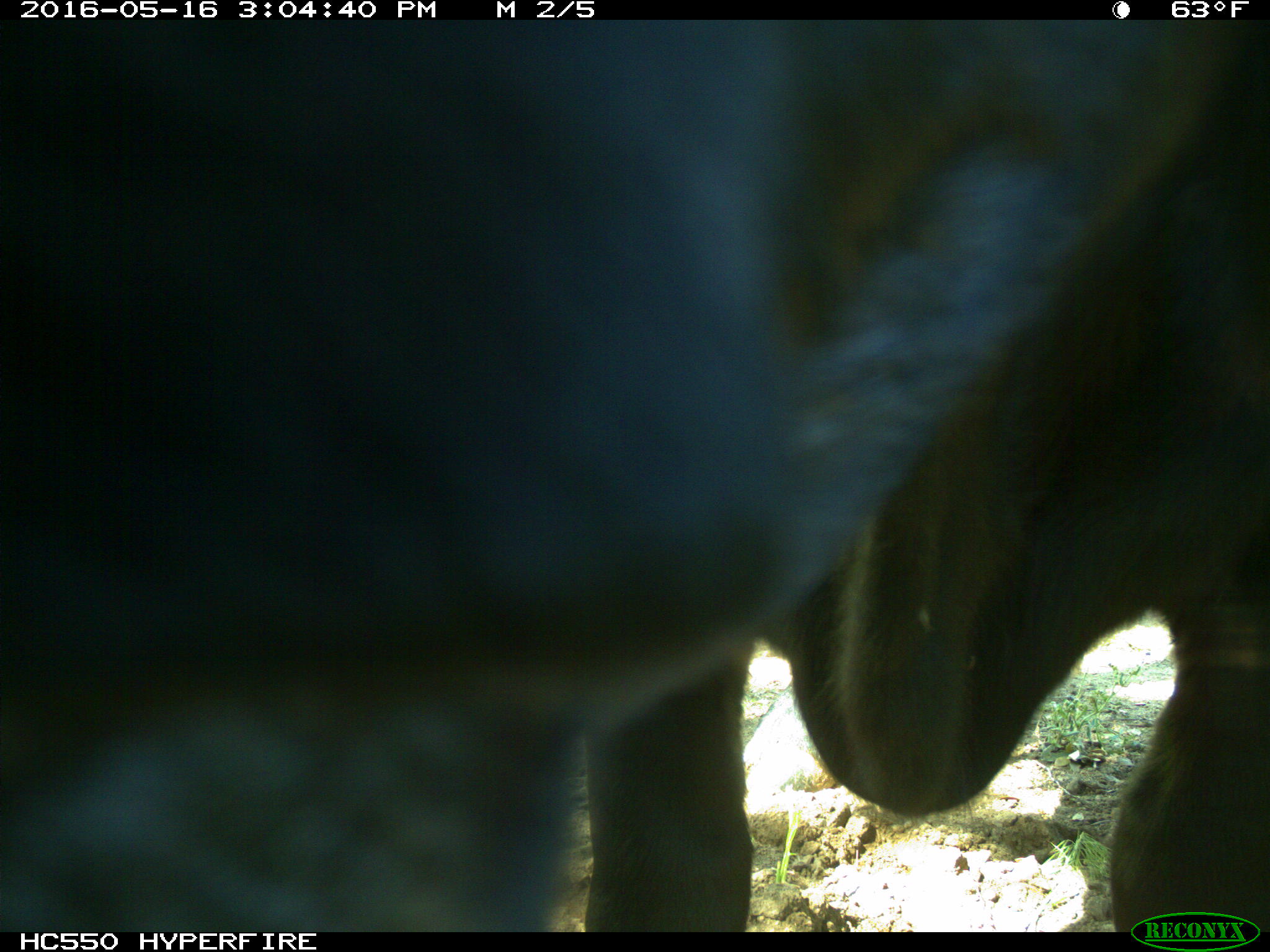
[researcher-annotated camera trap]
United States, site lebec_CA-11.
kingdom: Animalia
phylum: Chordata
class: Mammalia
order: Artiodactyla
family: Bovidae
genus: Bos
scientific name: Bos taurus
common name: domestic cow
Bos taurus (domestic cow).